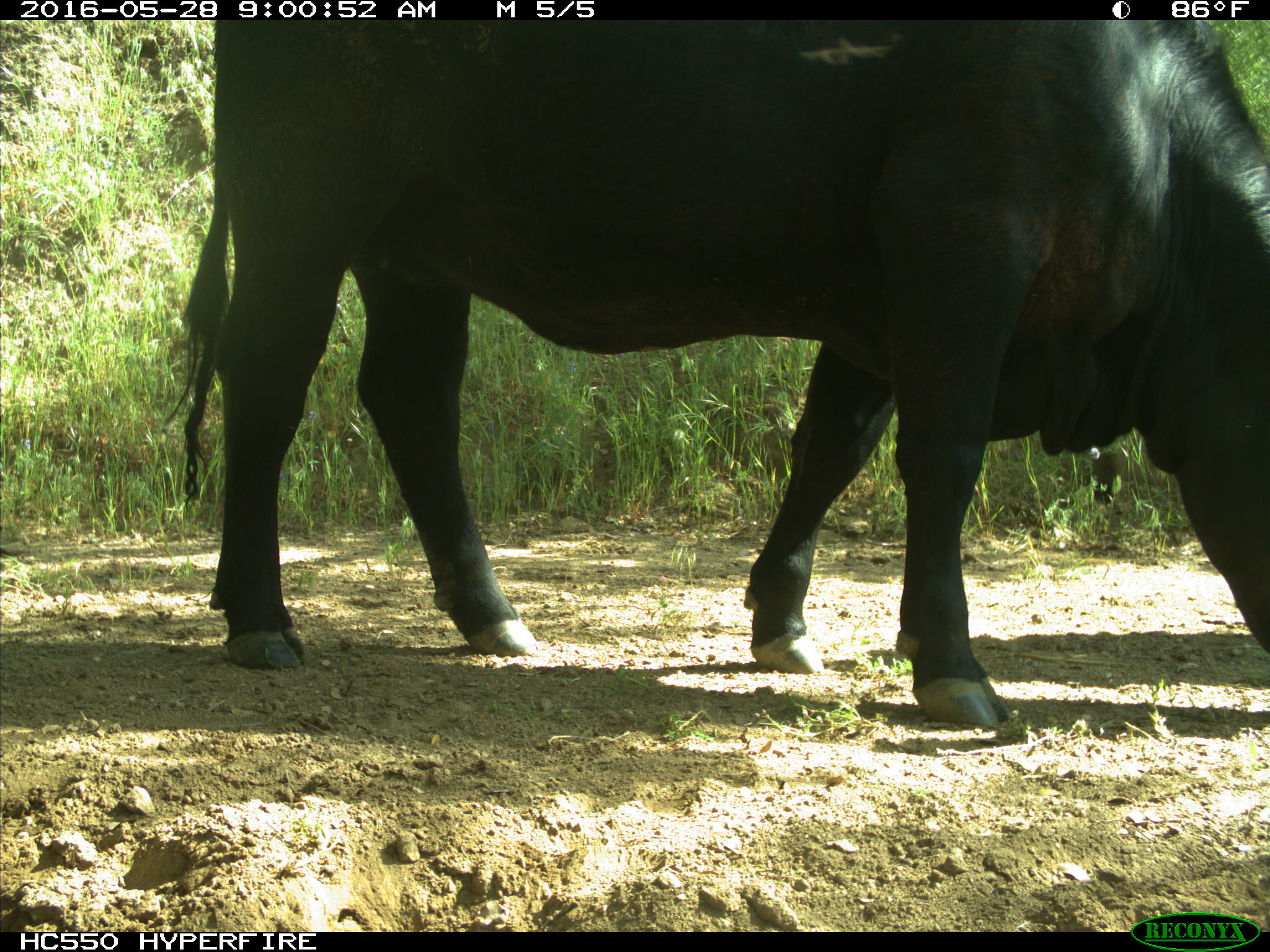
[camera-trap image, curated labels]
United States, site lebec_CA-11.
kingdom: Animalia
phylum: Chordata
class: Mammalia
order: Artiodactyla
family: Bovidae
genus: Bos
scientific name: Bos taurus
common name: domestic cow